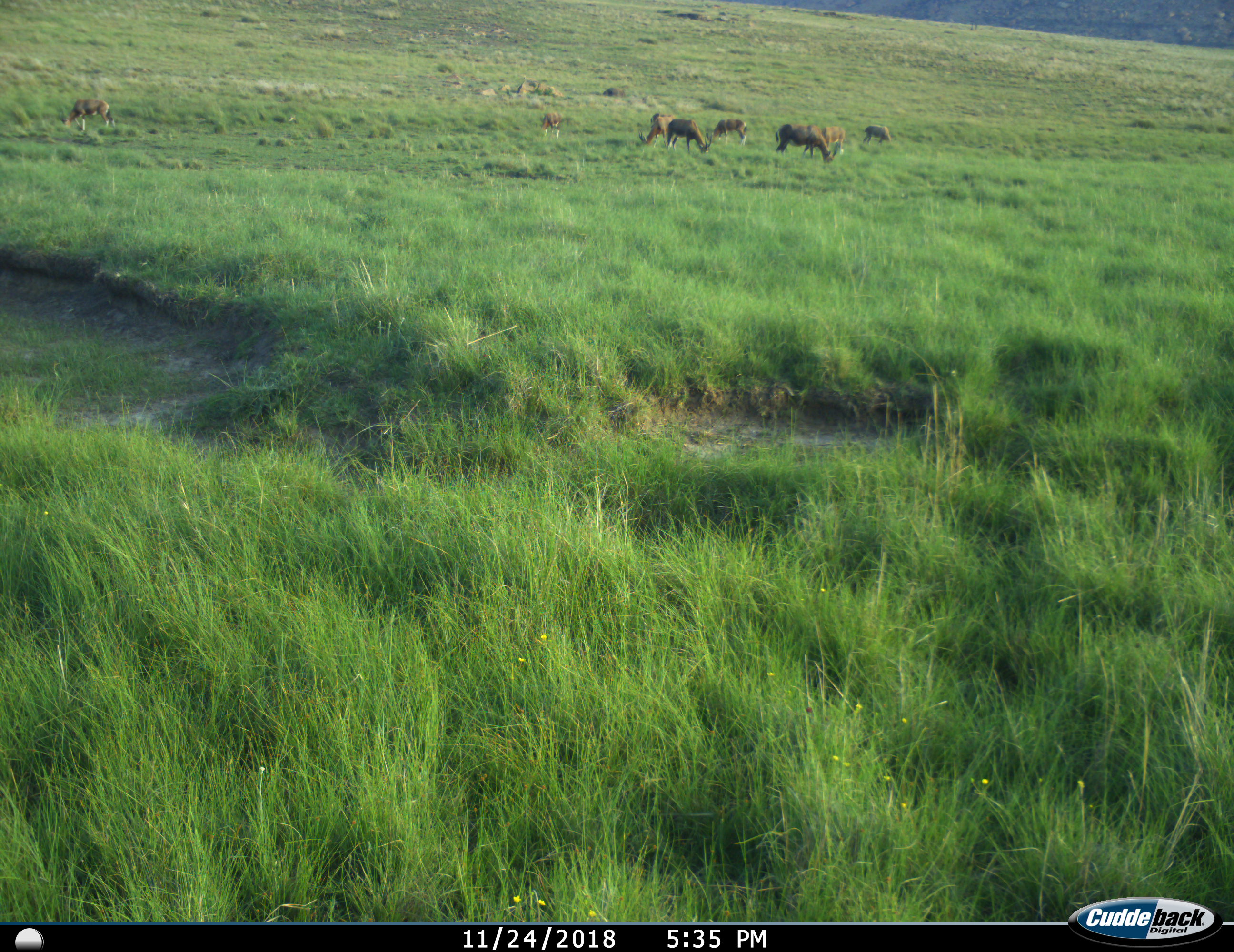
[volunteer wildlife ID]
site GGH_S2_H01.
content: unidentified animal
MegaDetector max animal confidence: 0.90